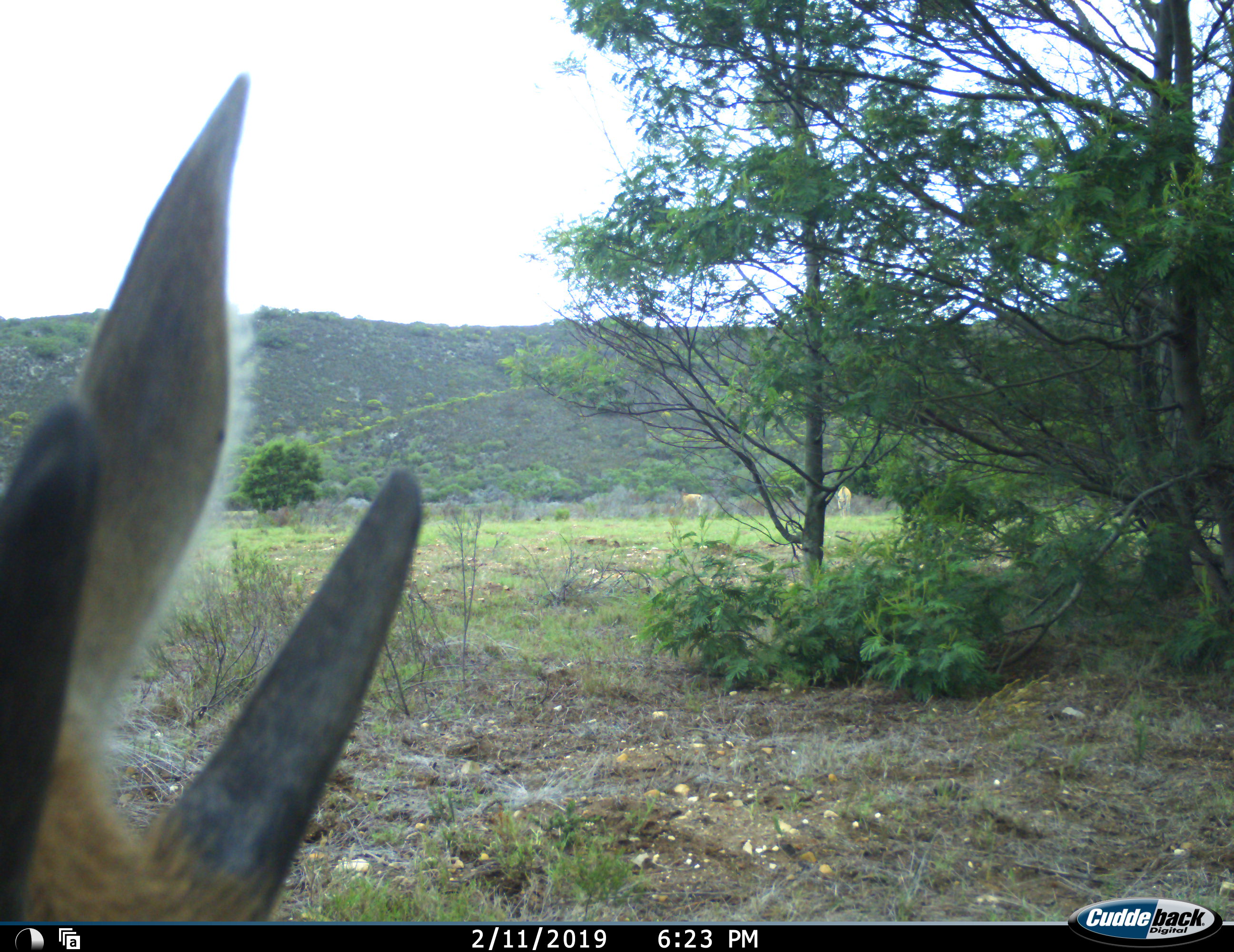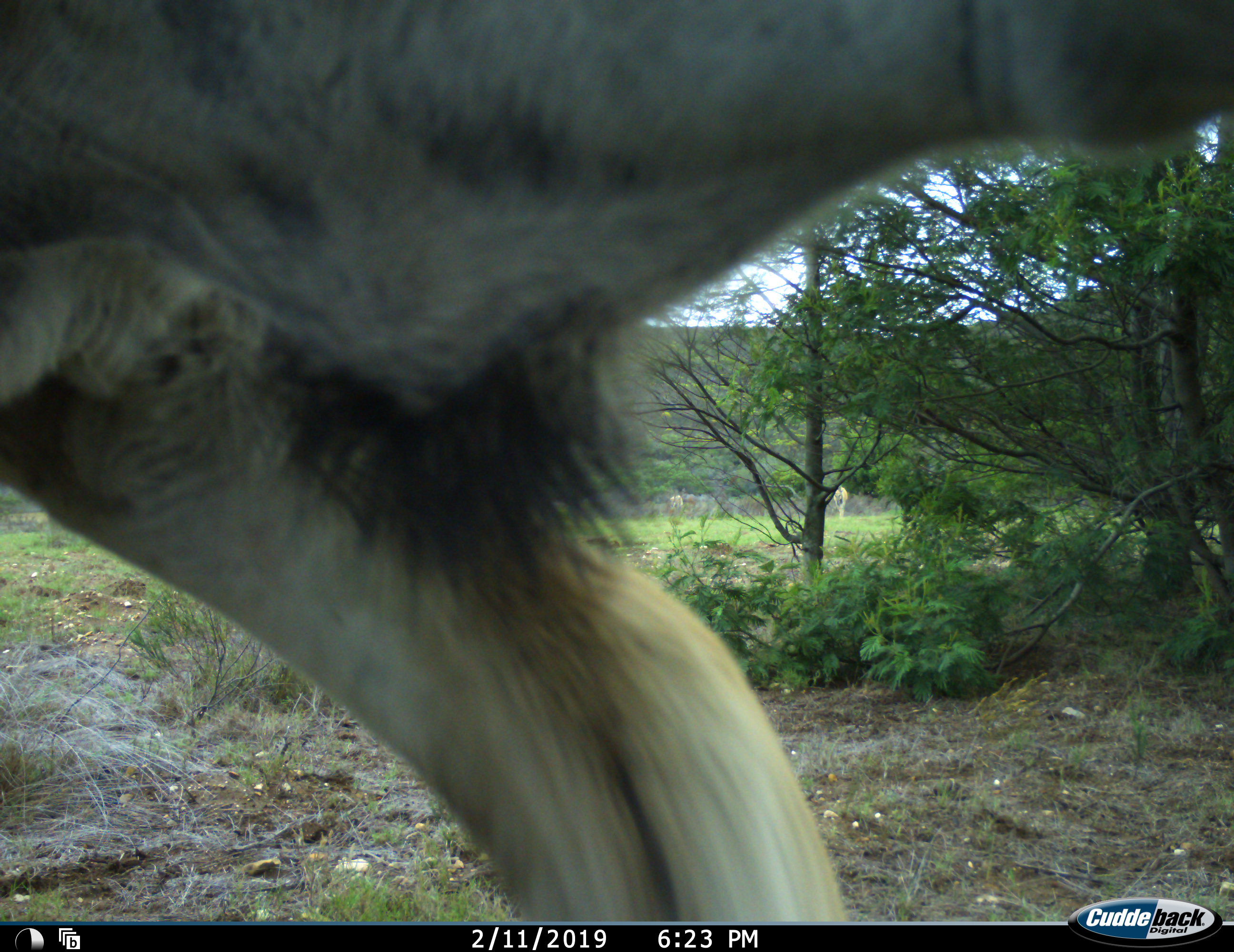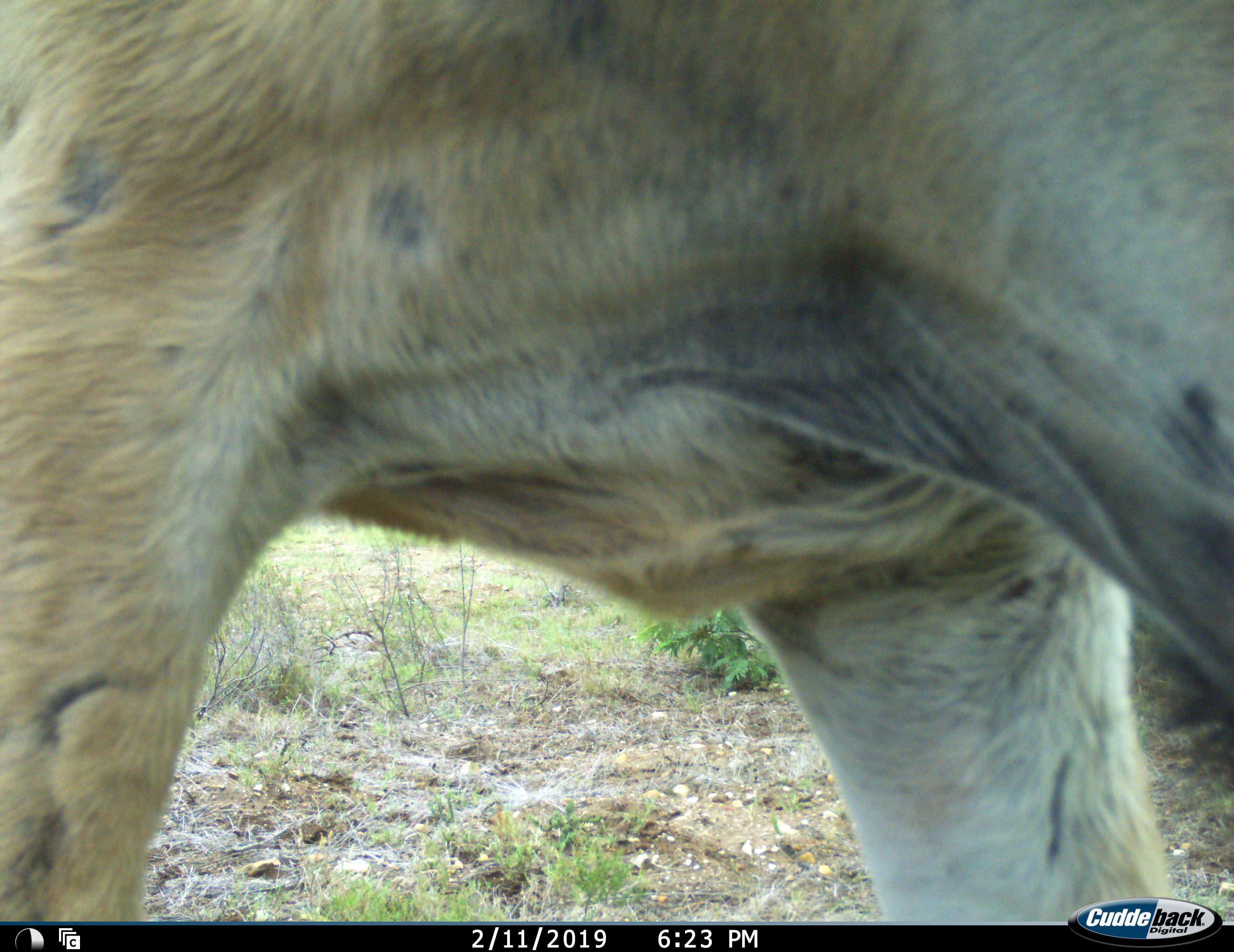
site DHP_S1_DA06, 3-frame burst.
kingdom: Animalia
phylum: Chordata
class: Mammalia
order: Artiodactyla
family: Bovidae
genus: Pelea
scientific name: Pelea capreolus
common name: grey rhebok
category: rhebokgrey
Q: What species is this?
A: Rhebokgrey (grey rhebok) (Pelea capreolus).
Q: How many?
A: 1.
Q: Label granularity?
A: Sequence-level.